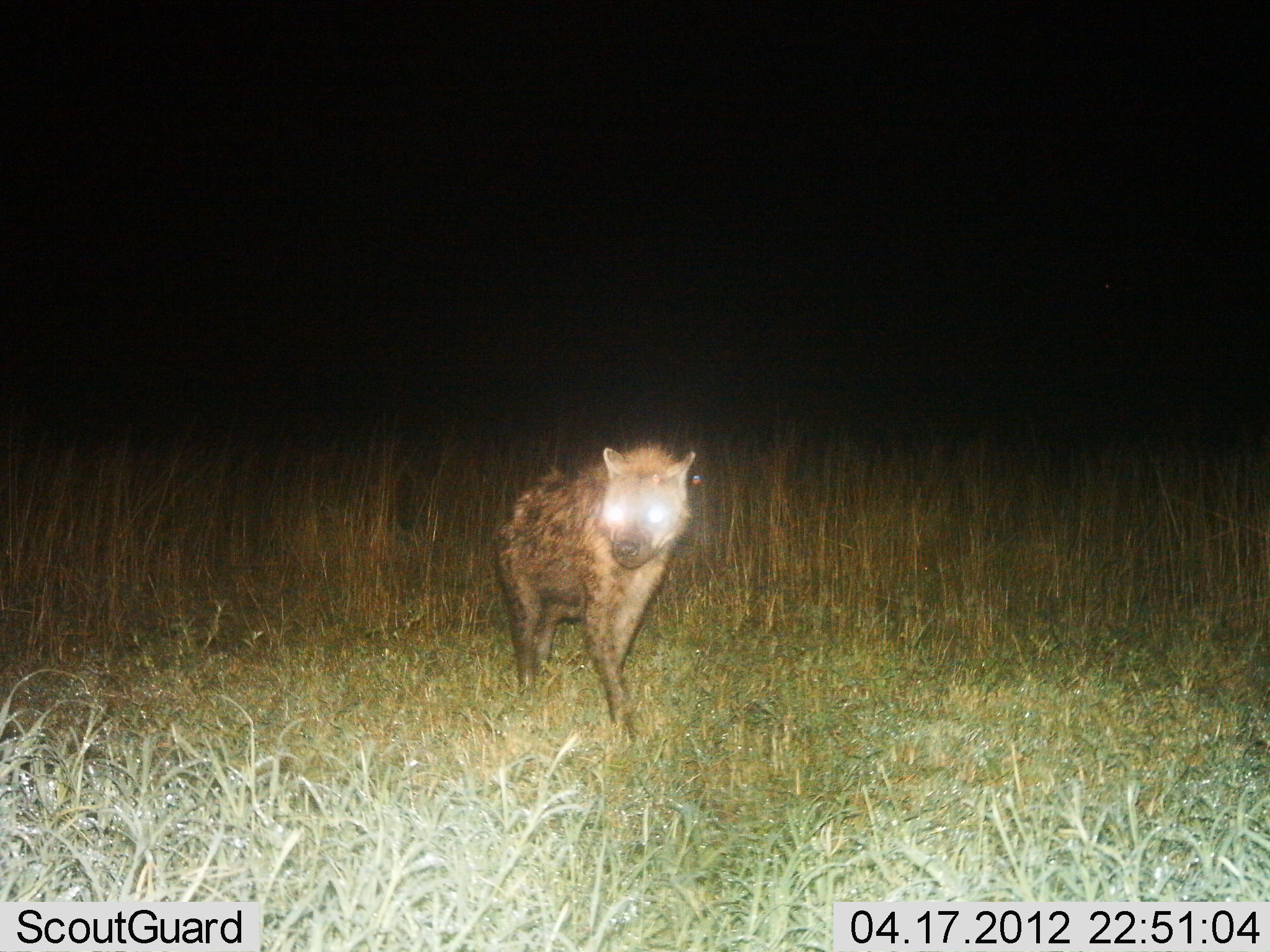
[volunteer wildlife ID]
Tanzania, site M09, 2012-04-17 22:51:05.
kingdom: Animalia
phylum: Chordata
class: Mammalia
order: Carnivora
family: Hyaenidae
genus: Crocuta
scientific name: Crocuta crocuta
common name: spotted hyena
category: hyenaspotted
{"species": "hyenaspotted (spotted hyena) (Crocuta crocuta)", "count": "1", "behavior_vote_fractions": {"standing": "30%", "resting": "0%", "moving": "78%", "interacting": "0%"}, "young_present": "0%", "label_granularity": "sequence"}